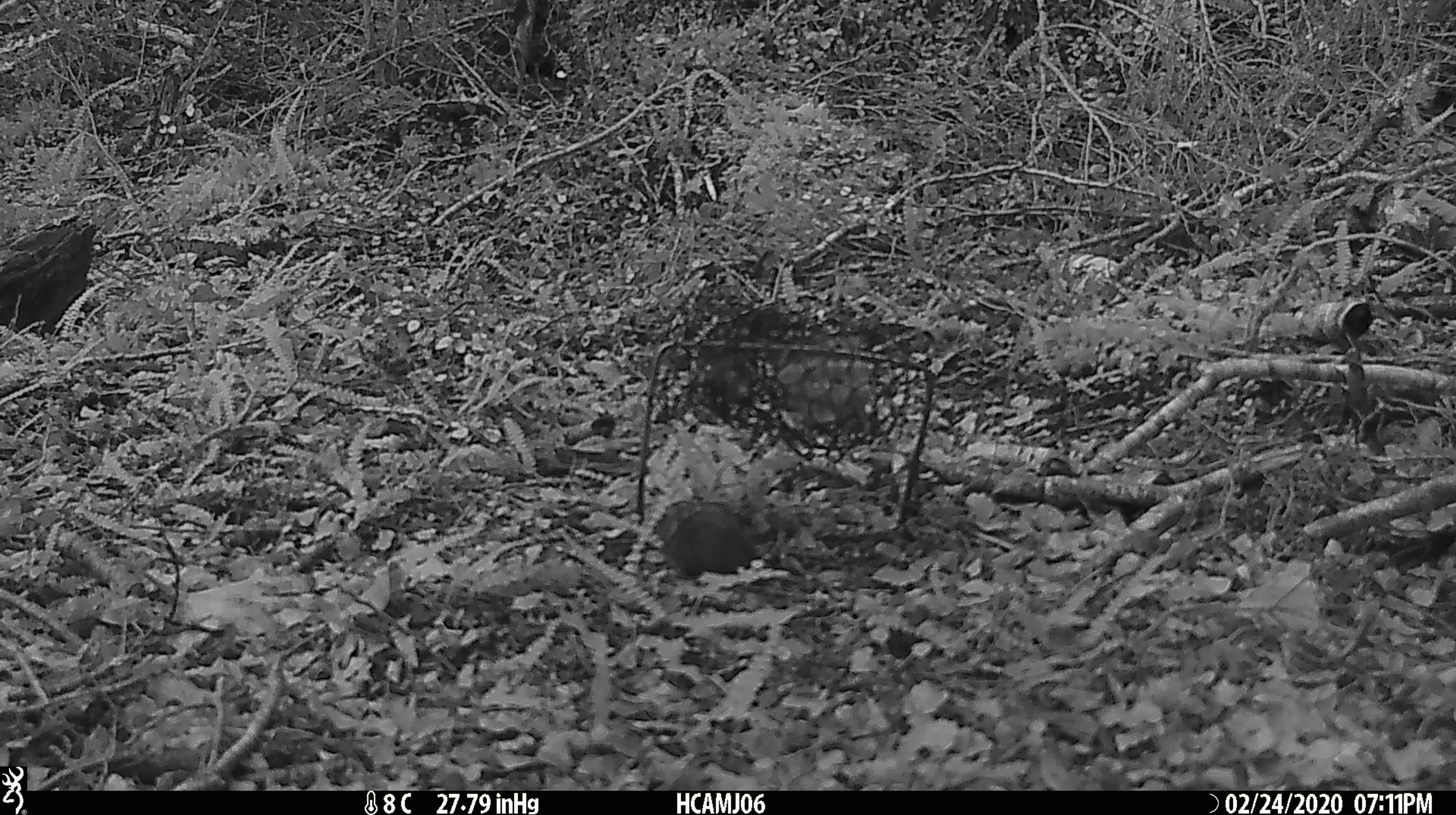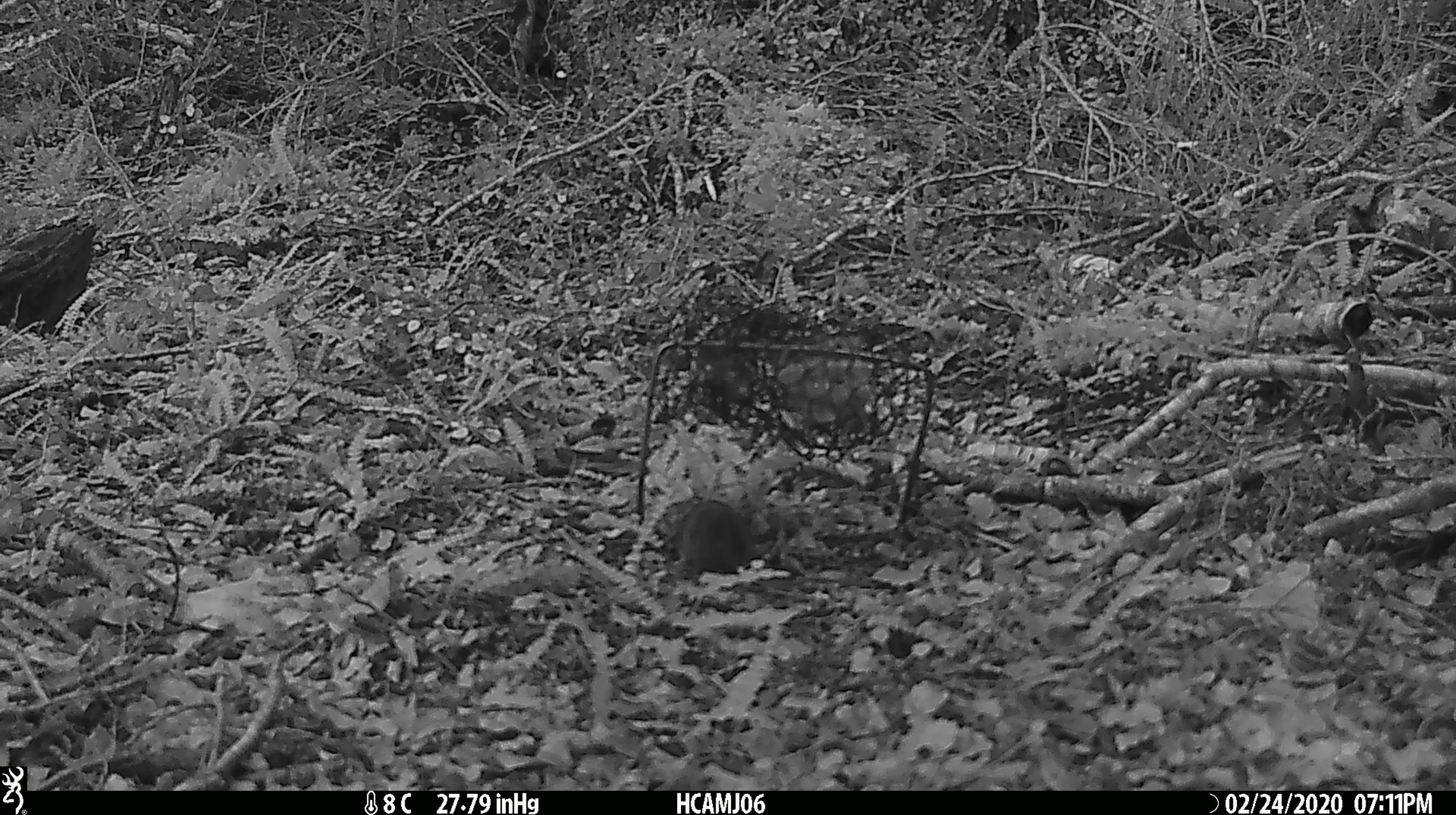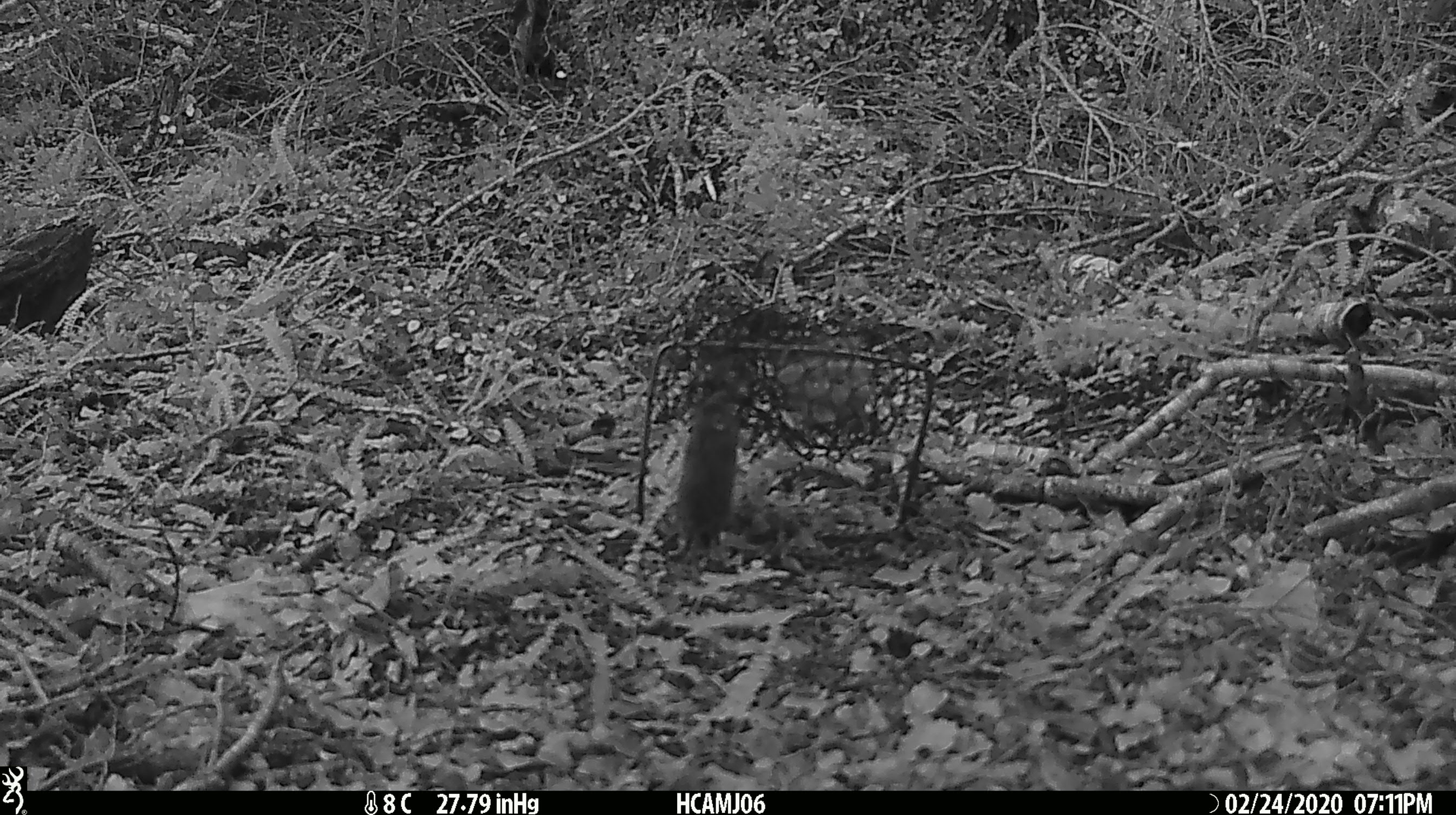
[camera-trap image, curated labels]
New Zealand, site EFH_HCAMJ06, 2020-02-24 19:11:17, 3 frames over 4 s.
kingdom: Animalia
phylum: Chordata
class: Mammalia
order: Rodentia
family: Muridae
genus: Mus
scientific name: Mus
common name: mouse